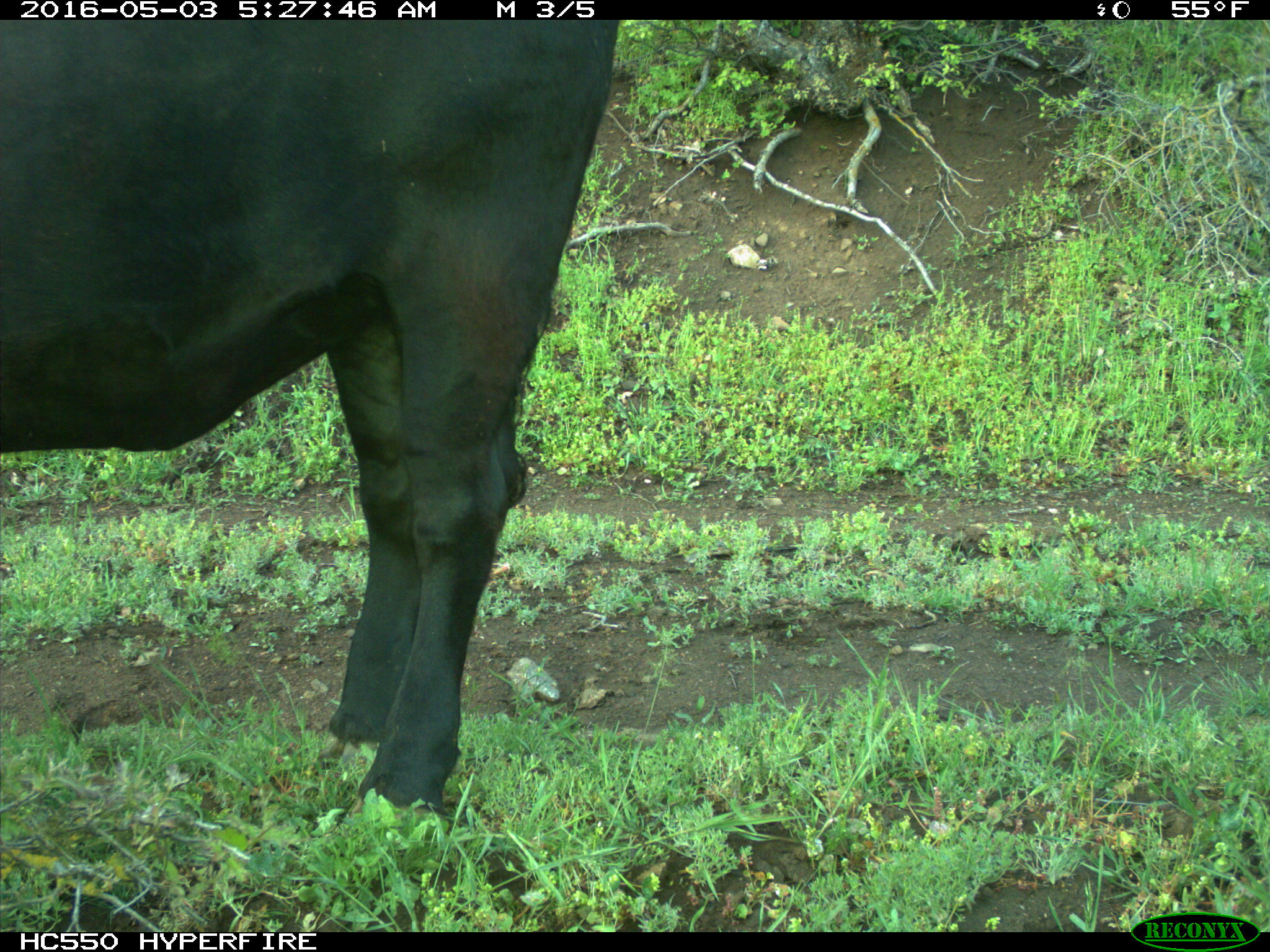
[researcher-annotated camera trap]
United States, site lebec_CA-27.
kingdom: Animalia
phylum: Chordata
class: Mammalia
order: Artiodactyla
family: Bovidae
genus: Bos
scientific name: Bos taurus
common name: domestic cow